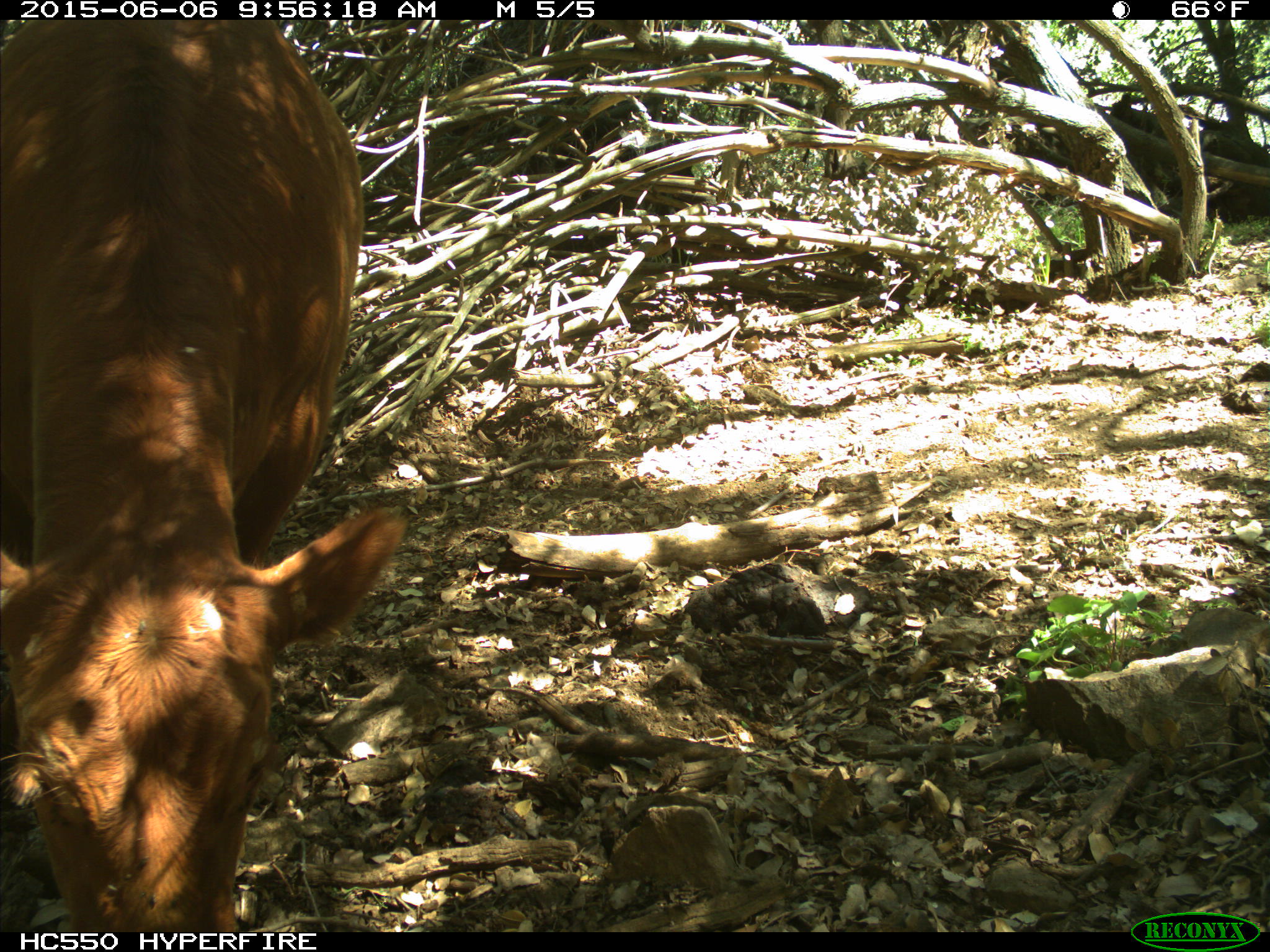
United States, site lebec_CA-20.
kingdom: Animalia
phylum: Chordata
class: Mammalia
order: Artiodactyla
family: Bovidae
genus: Bos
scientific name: Bos taurus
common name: domestic cow